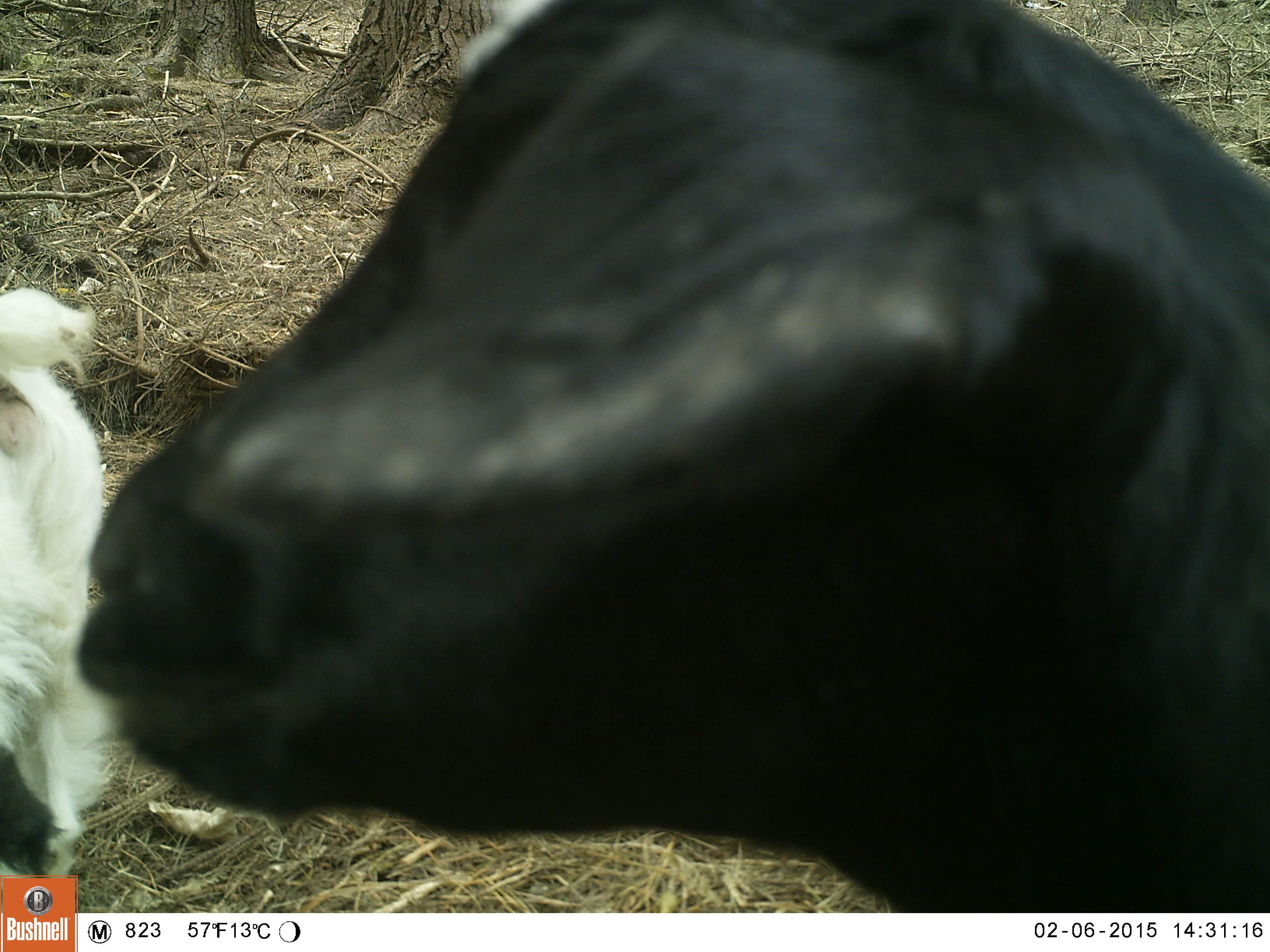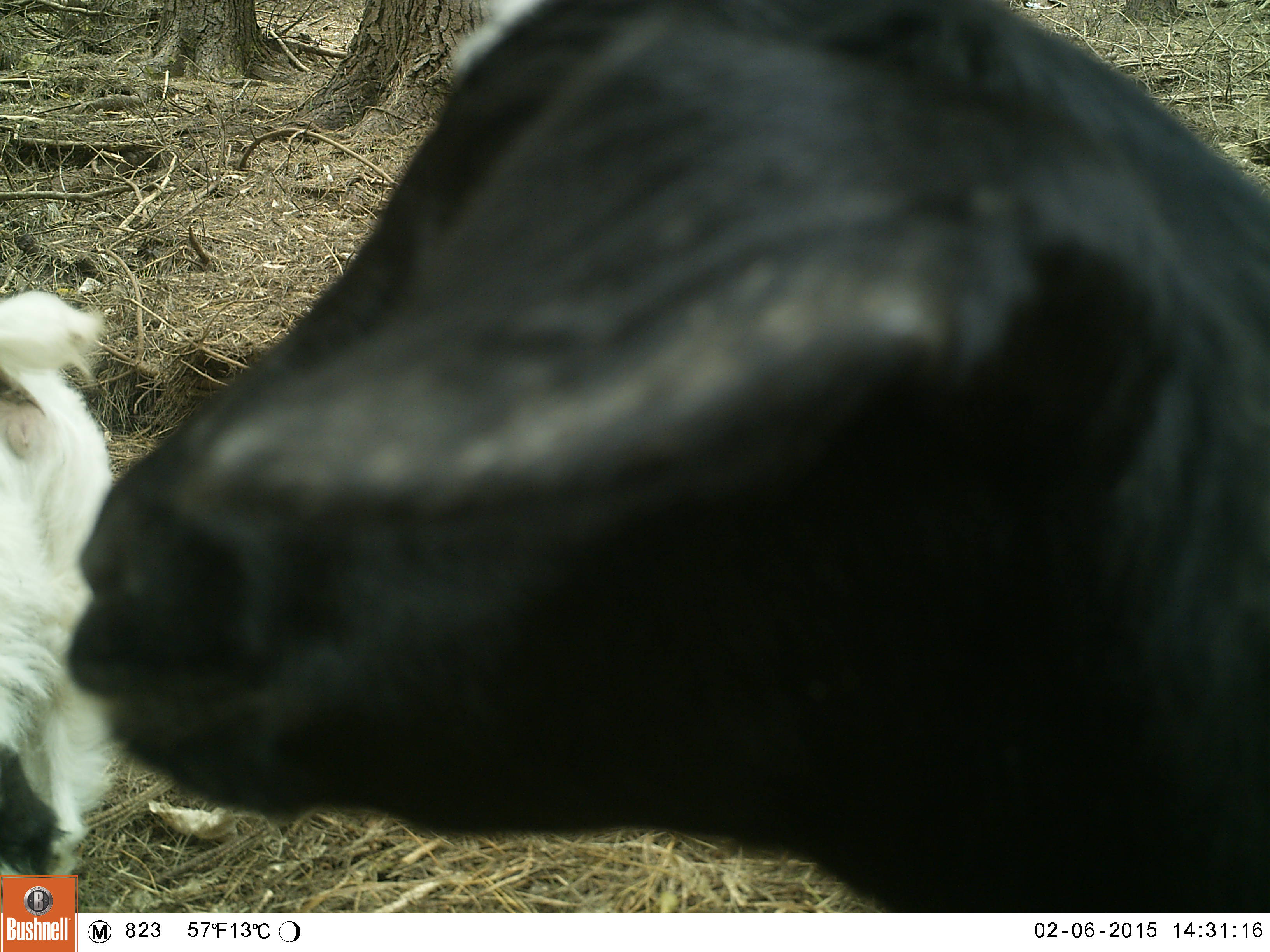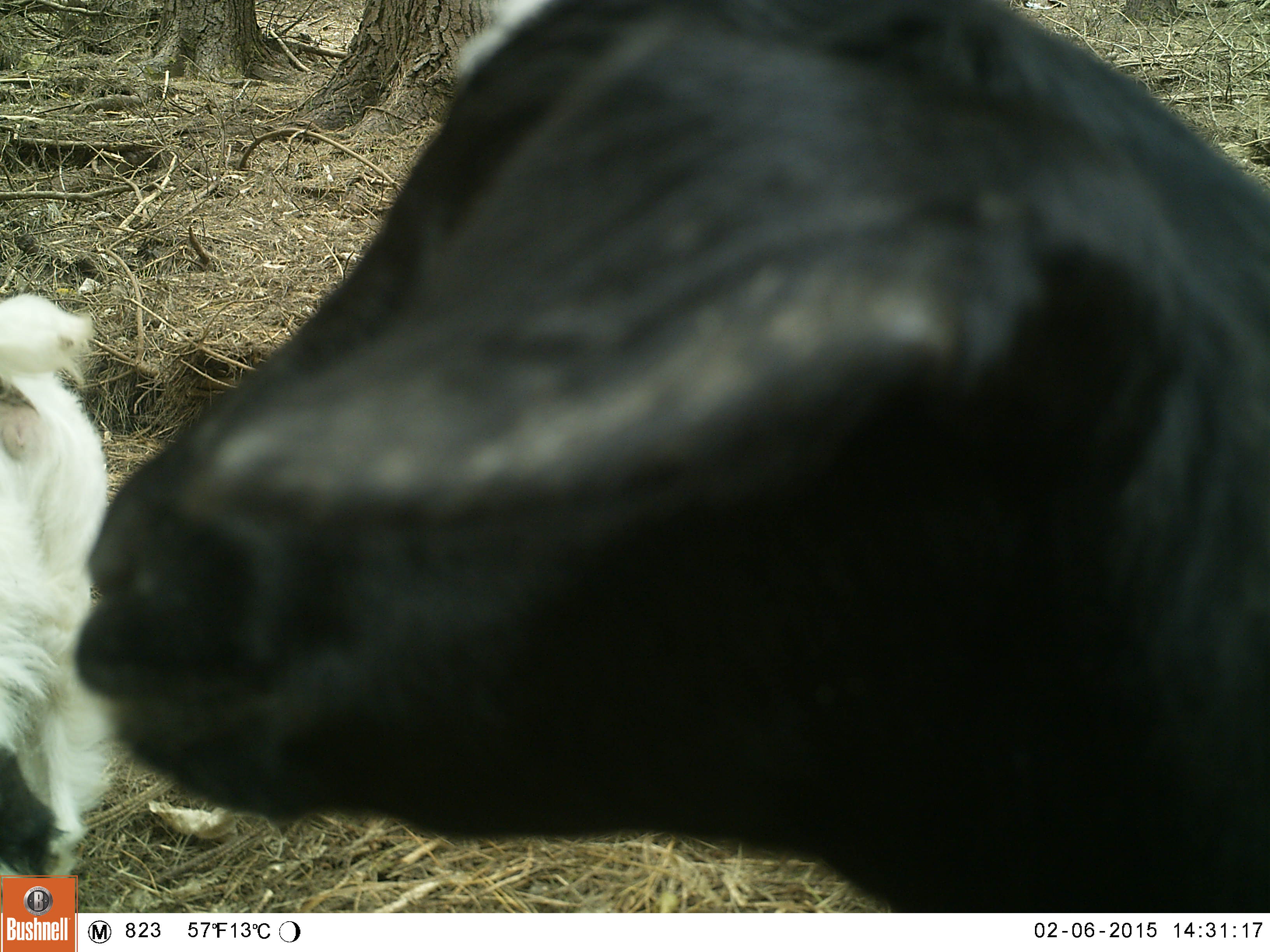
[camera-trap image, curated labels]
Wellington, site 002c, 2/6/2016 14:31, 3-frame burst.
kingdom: Animalia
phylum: Chordata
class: Mammalia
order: Artiodactyla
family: Bovidae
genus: Capra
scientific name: Capra hircus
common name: goat